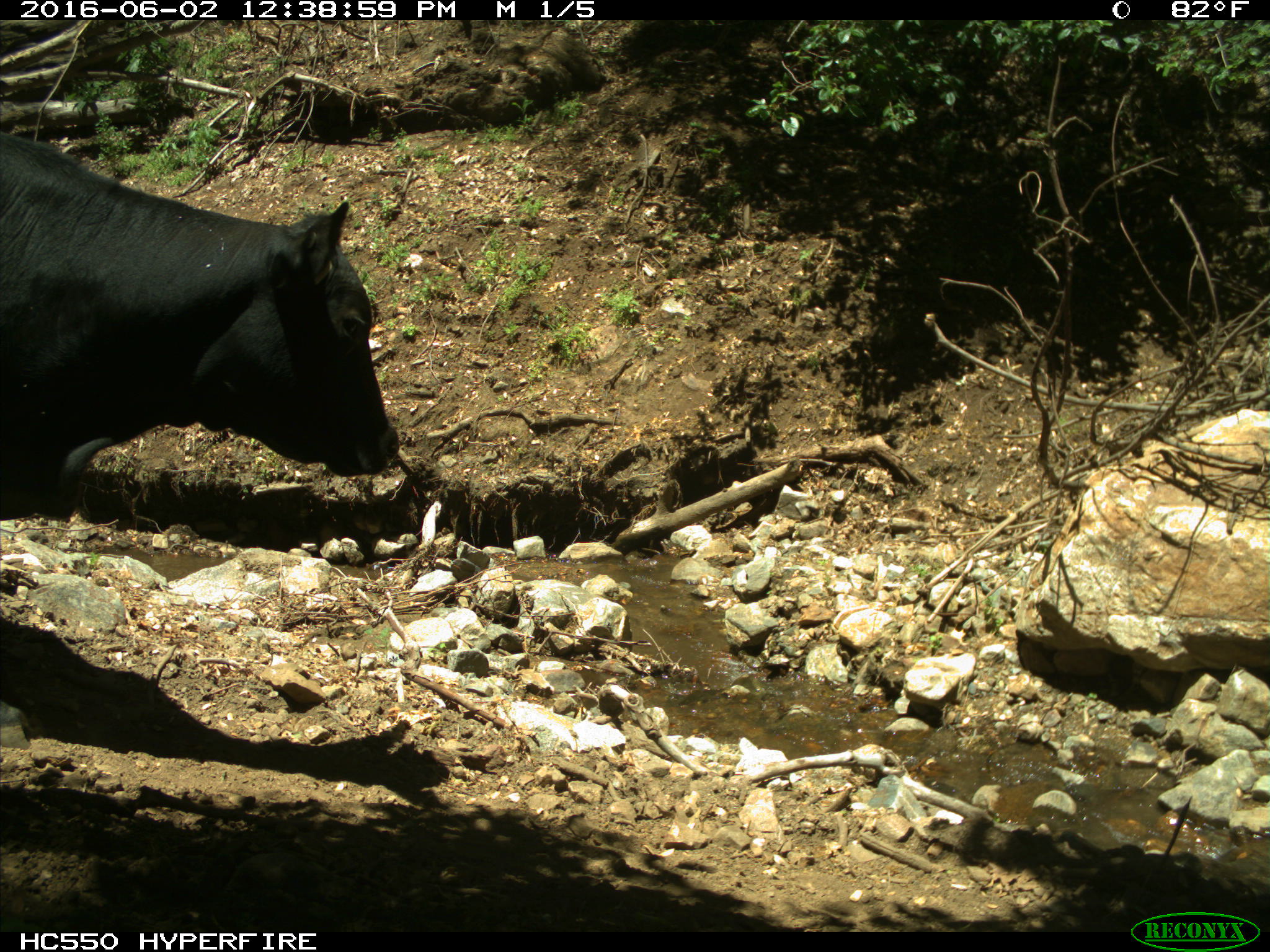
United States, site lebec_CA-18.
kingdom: Animalia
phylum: Chordata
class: Mammalia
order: Artiodactyla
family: Bovidae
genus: Bos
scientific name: Bos taurus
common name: domestic cow